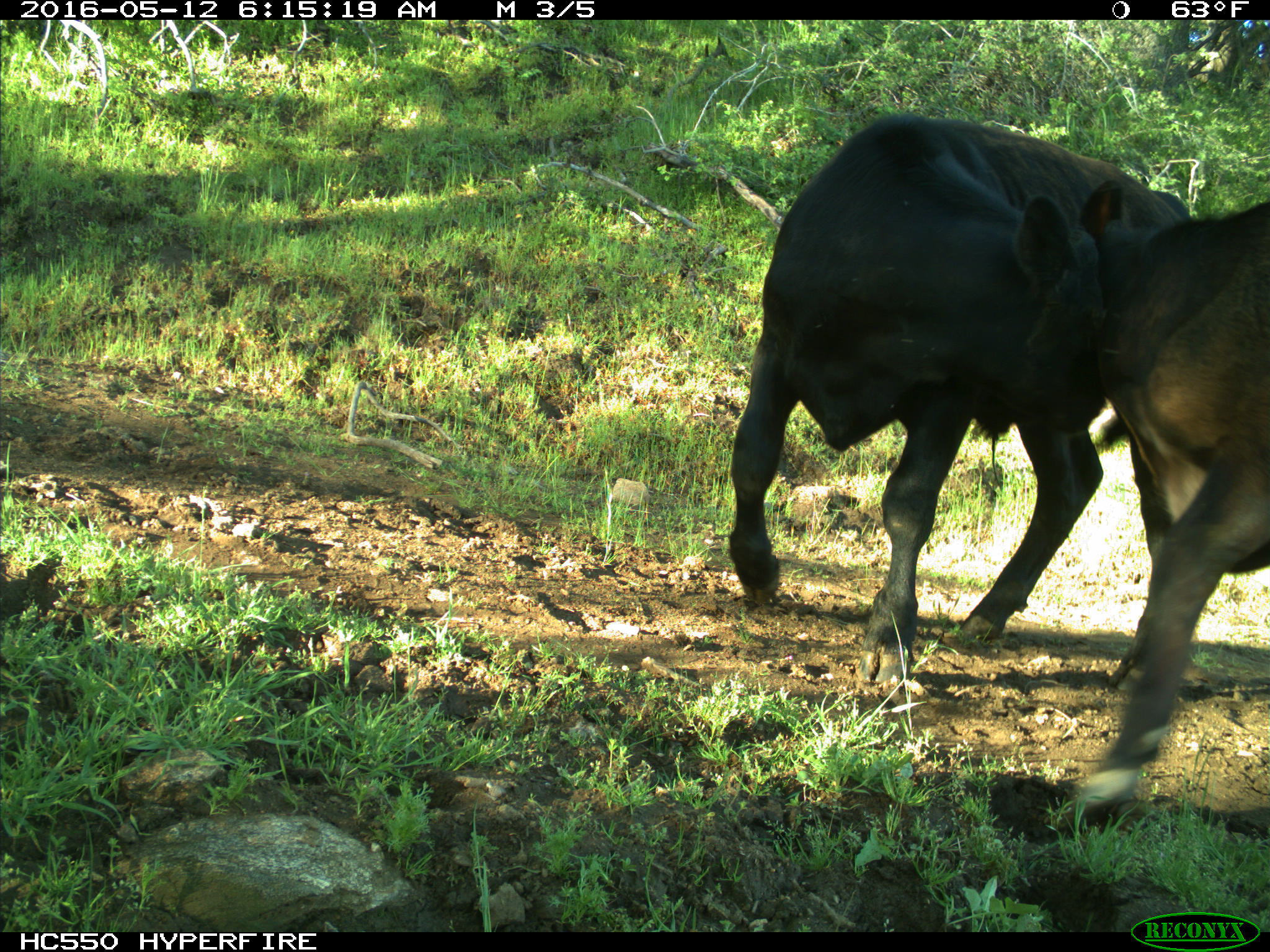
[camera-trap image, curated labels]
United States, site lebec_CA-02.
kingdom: Animalia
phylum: Chordata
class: Mammalia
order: Artiodactyla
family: Bovidae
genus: Bos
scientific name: Bos taurus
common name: domestic cow